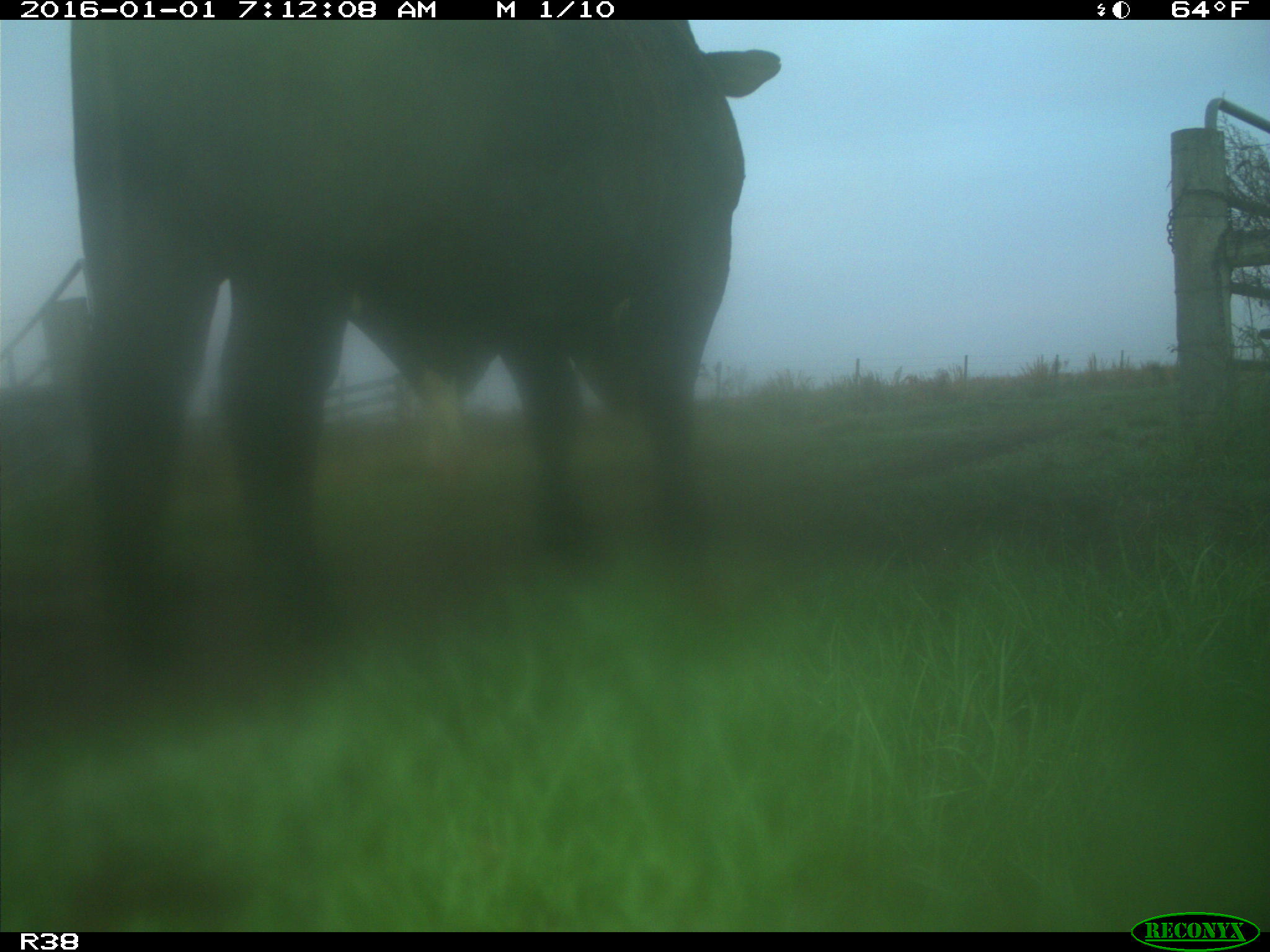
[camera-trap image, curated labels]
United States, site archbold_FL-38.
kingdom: Animalia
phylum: Chordata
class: Mammalia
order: Artiodactyla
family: Bovidae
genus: Bos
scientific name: Bos taurus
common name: domestic cow